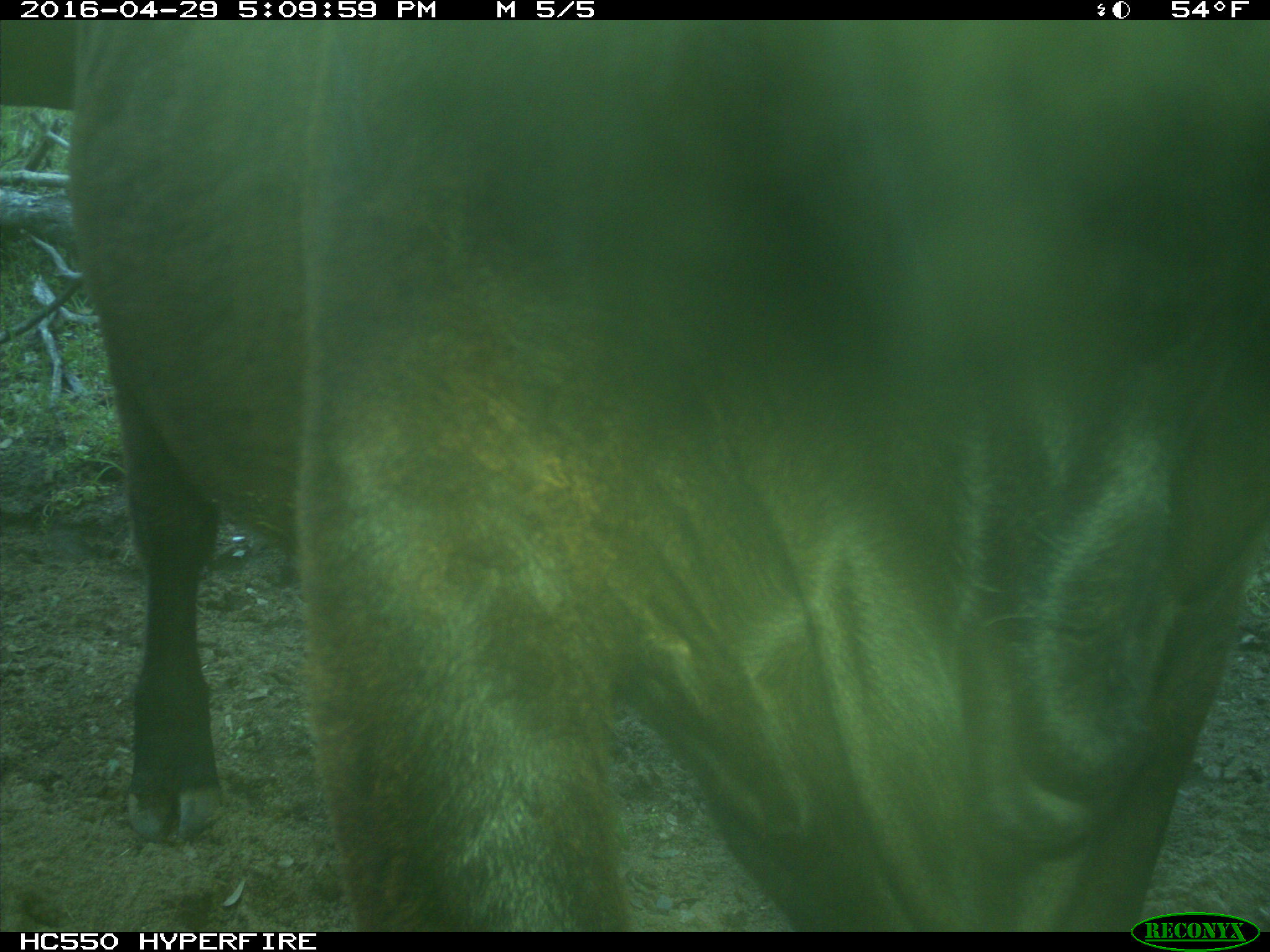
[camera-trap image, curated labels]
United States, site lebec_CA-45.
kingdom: Animalia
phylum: Chordata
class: Mammalia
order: Artiodactyla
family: Bovidae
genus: Bos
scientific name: Bos taurus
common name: domestic cow